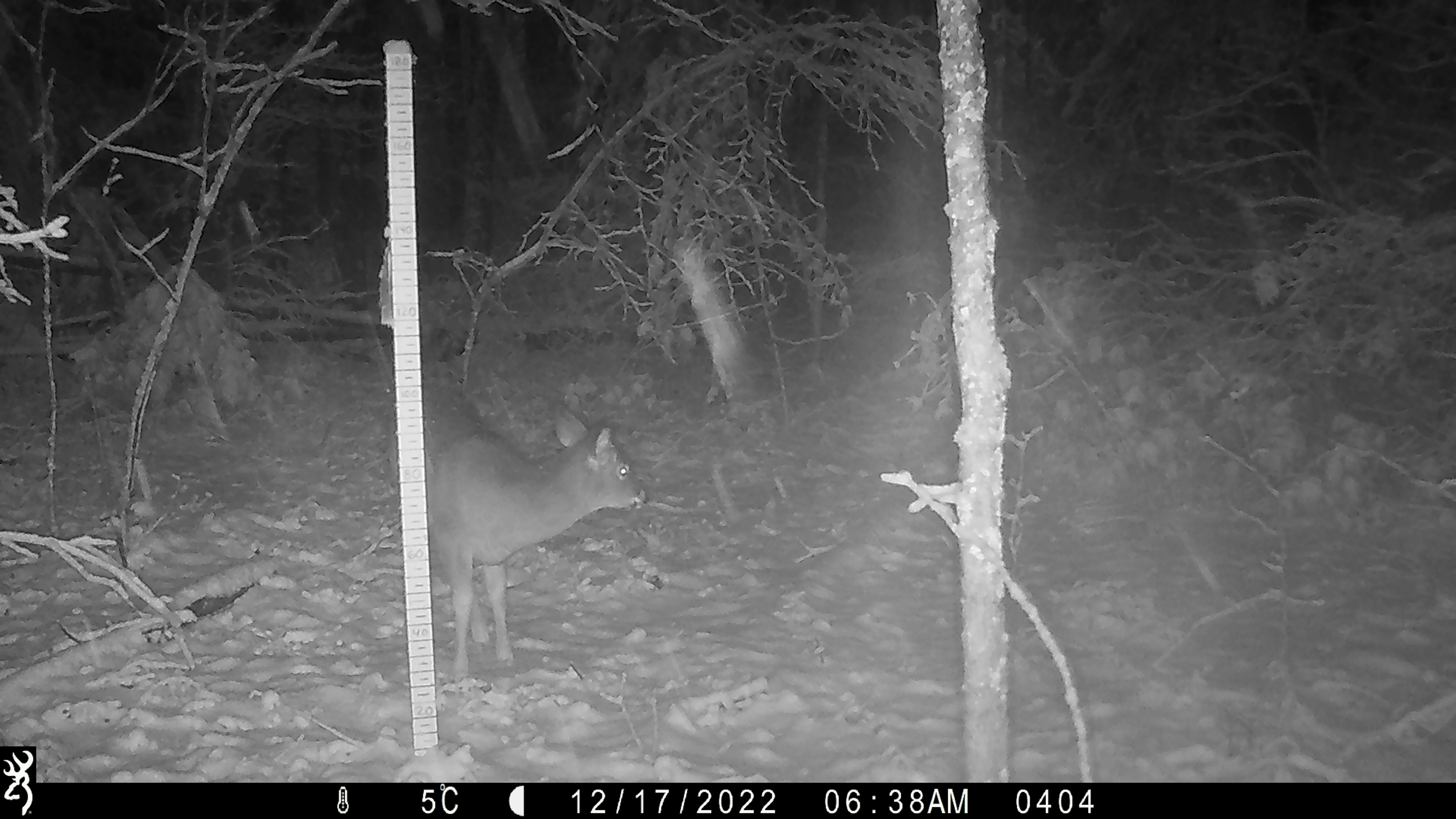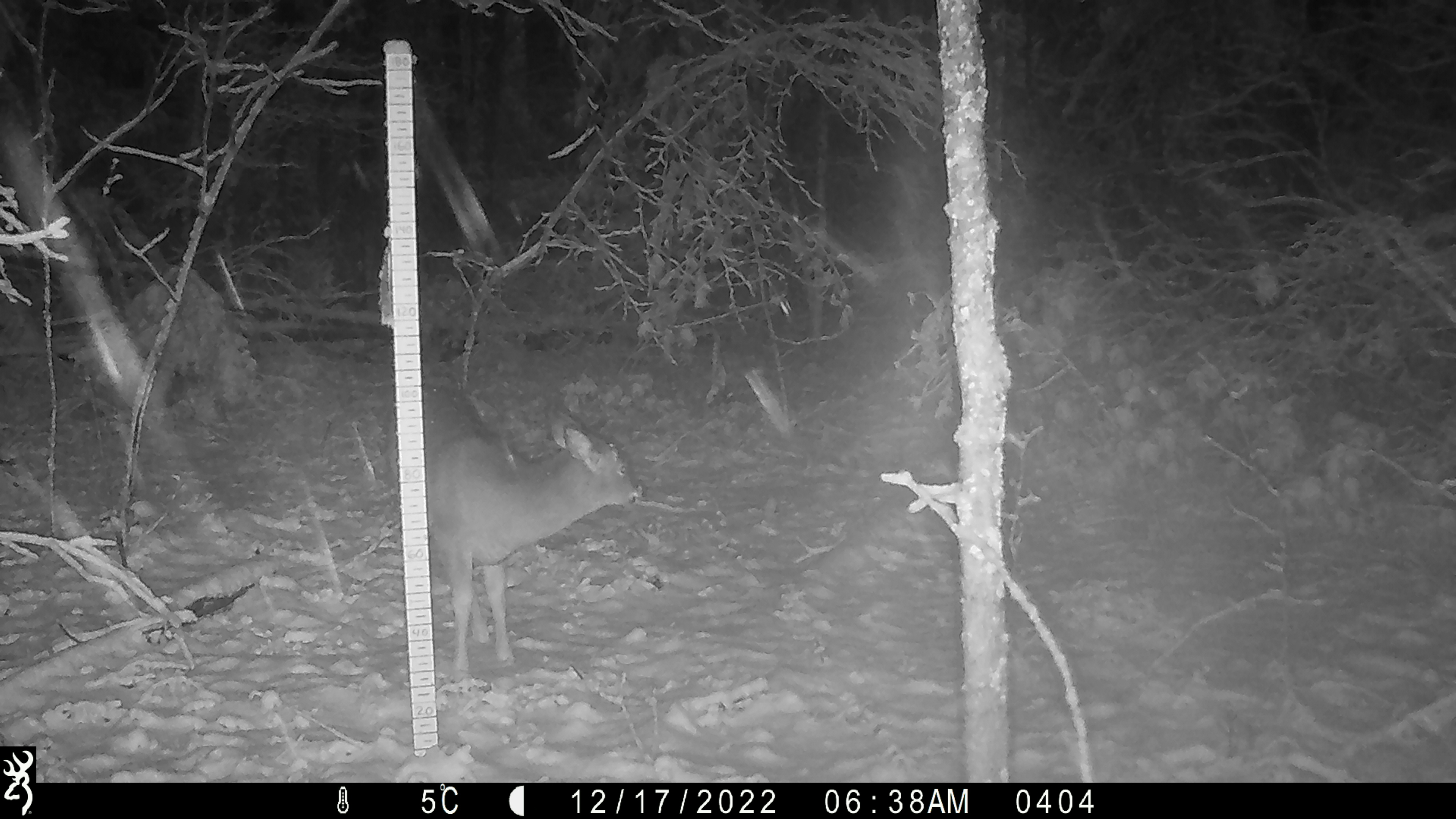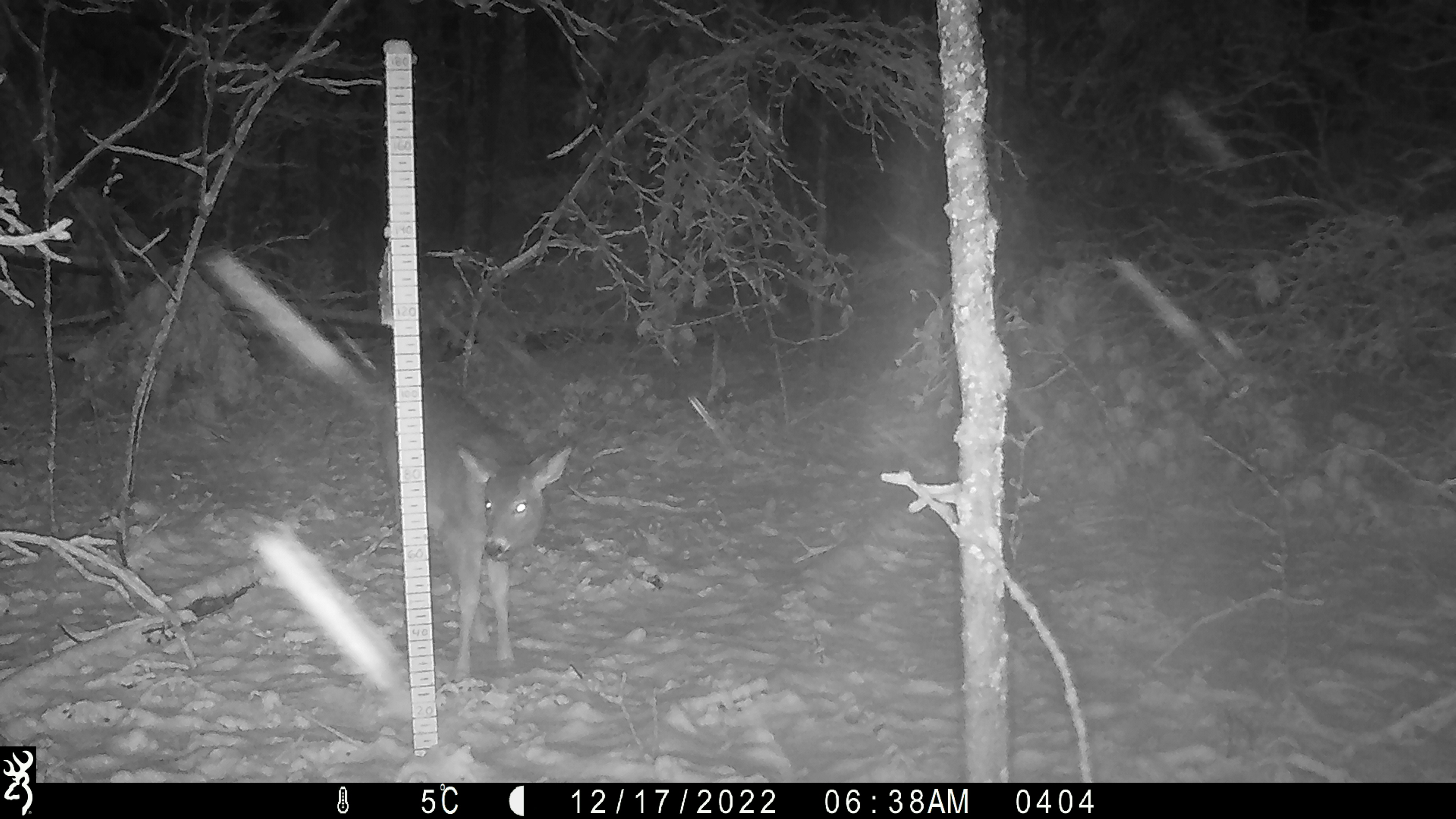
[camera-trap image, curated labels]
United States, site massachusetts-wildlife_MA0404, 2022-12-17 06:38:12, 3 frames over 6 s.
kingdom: Animalia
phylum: Chordata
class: Mammalia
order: Artiodactyla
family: Cervidae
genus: Odocoileus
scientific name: Odocoileus virginianus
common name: white-tailed deer